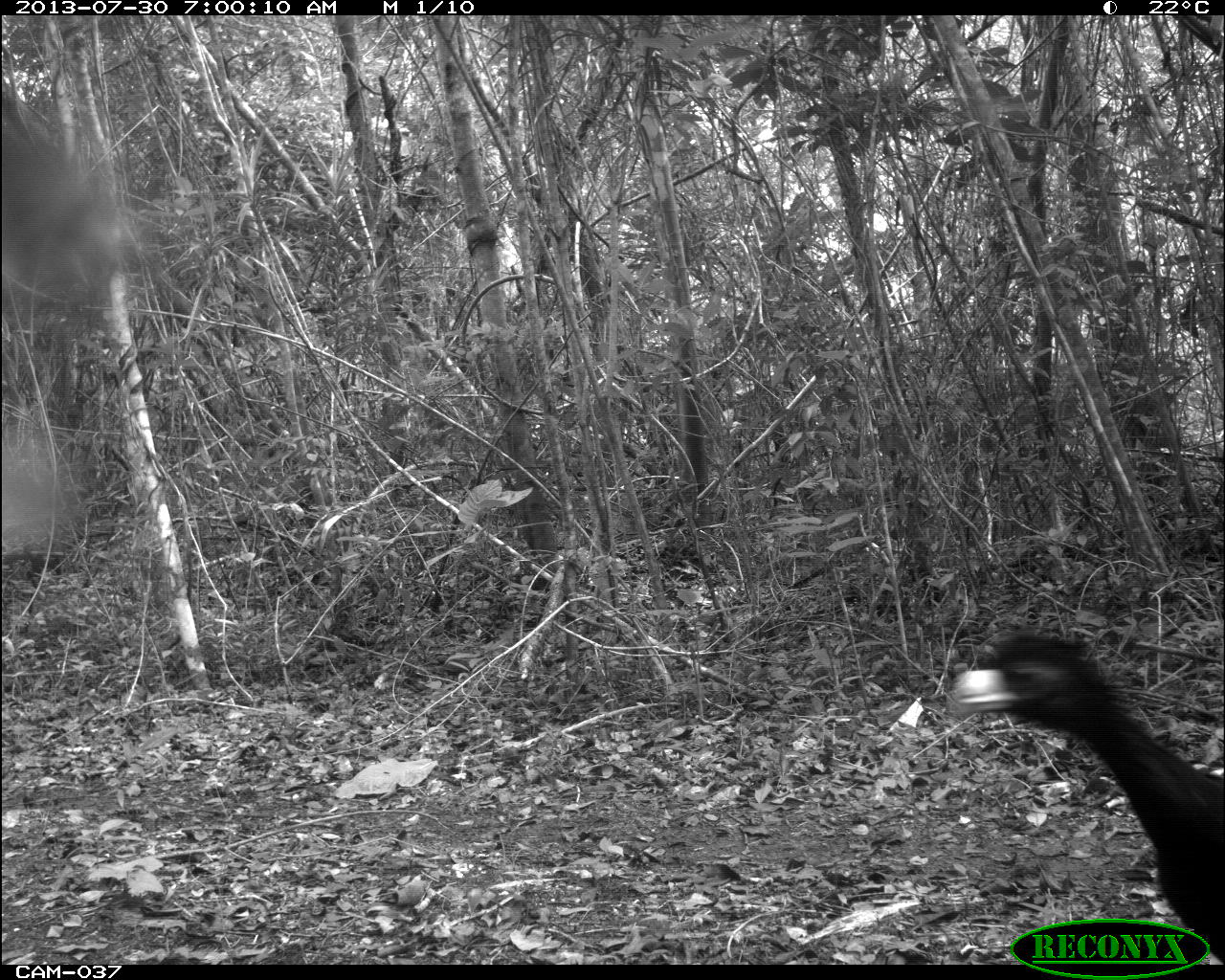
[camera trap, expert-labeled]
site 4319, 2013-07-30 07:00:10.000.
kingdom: Animalia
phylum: Chordata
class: Aves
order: Galliformes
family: Cracidae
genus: Crax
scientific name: Crax rubra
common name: great curassow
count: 1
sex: male